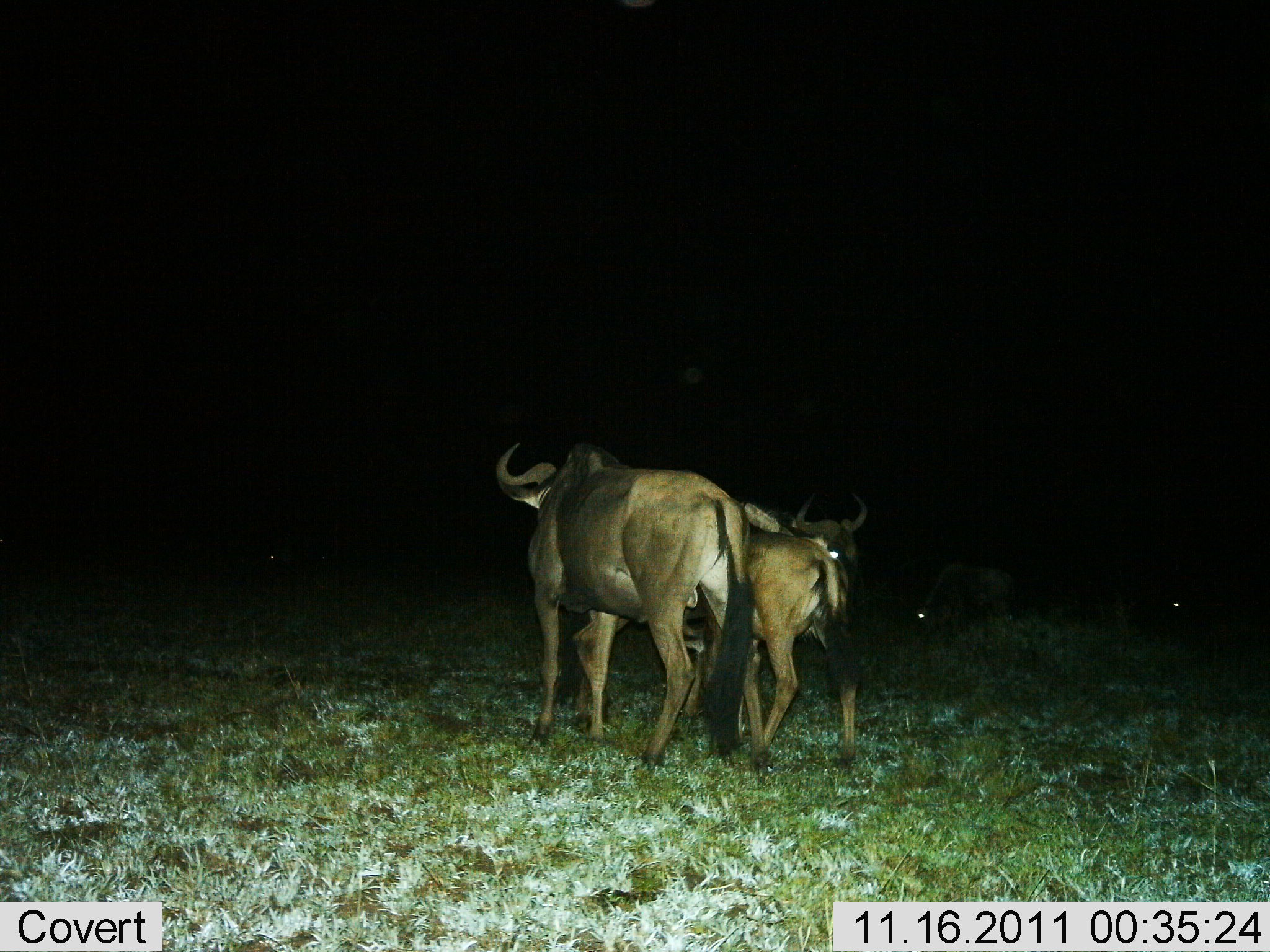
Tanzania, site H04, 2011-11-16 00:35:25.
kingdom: Animalia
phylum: Chordata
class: Mammalia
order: Artiodactyla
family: Bovidae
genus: Connochaetes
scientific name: Connochaetes taurinus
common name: blue wildebeest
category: wildebeest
Wildebeest (blue wildebeest) (Connochaetes taurinus), count 3. Behavior (volunteer vote fractions): standing 82%, resting 0%, moving 18%, interacting 0%. Young present (vote fraction): 27%. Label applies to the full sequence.